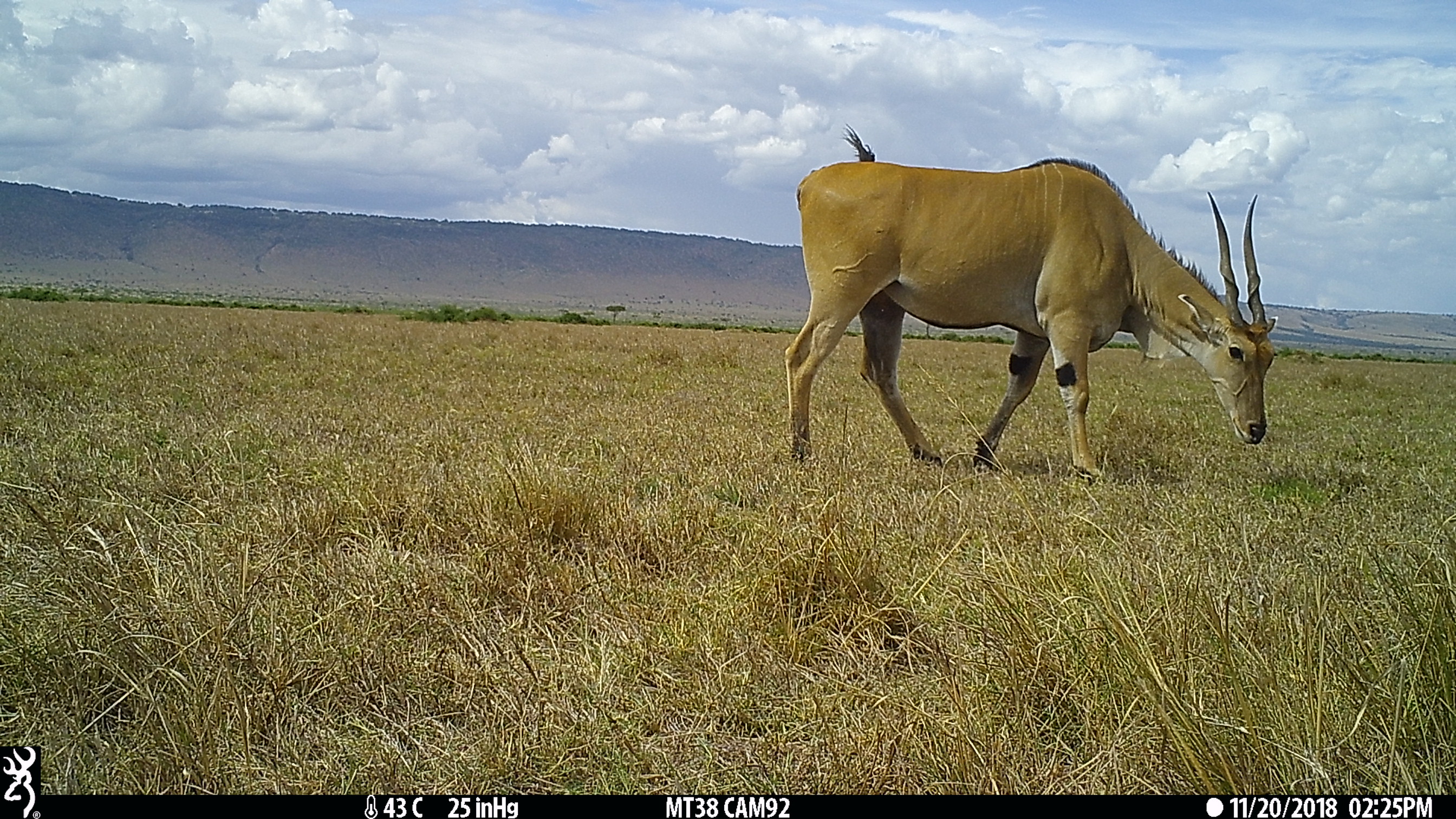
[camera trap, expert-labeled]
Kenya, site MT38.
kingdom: Animalia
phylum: Chordata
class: Mammalia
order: Artiodactyla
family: Bovidae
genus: Tragelaphus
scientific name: Tragelaphus oryx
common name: eland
Eland (Tragelaphus oryx).